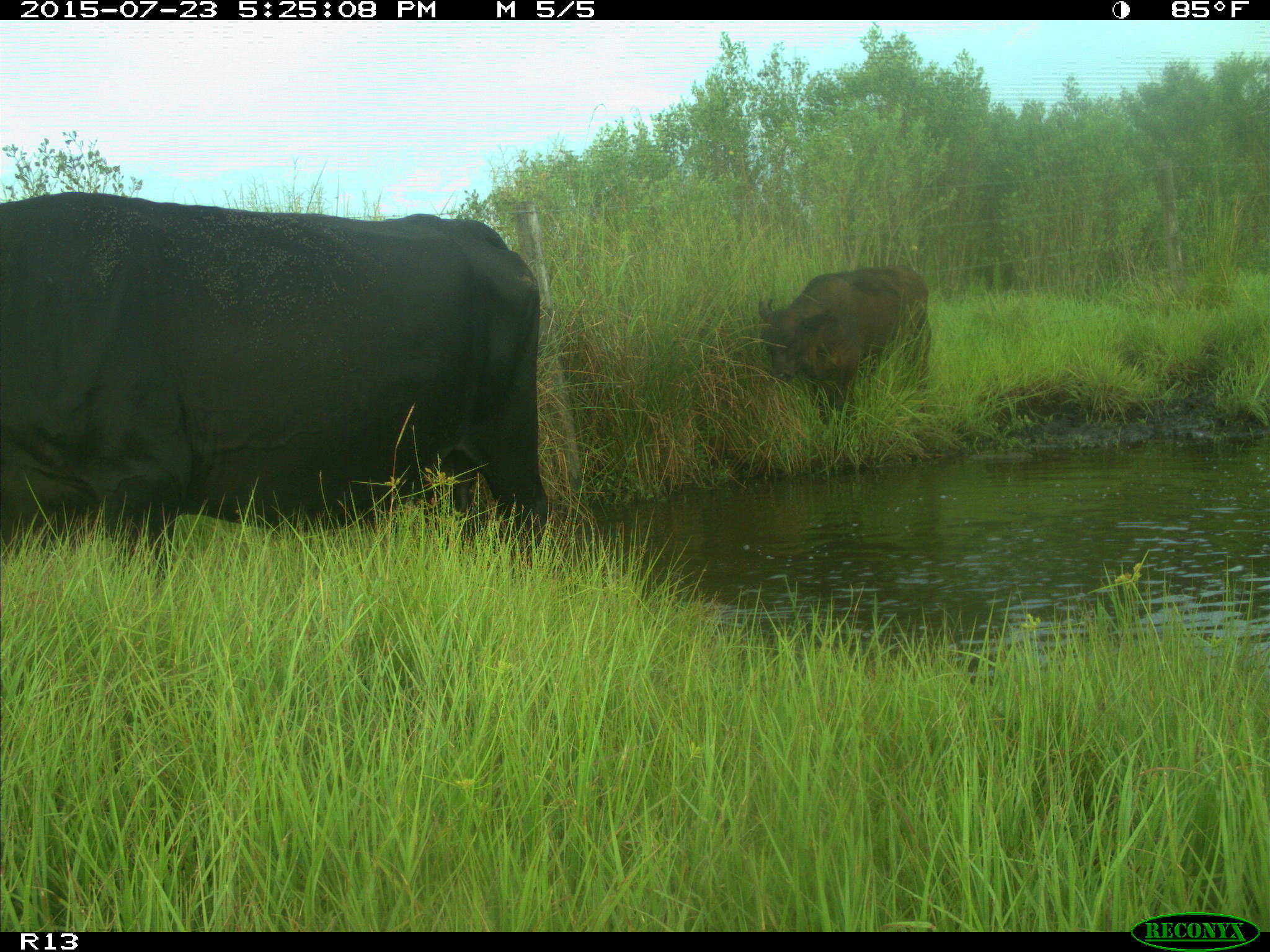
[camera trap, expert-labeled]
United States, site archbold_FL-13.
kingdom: Animalia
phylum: Chordata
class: Mammalia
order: Artiodactyla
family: Bovidae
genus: Bos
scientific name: Bos taurus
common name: domestic cow